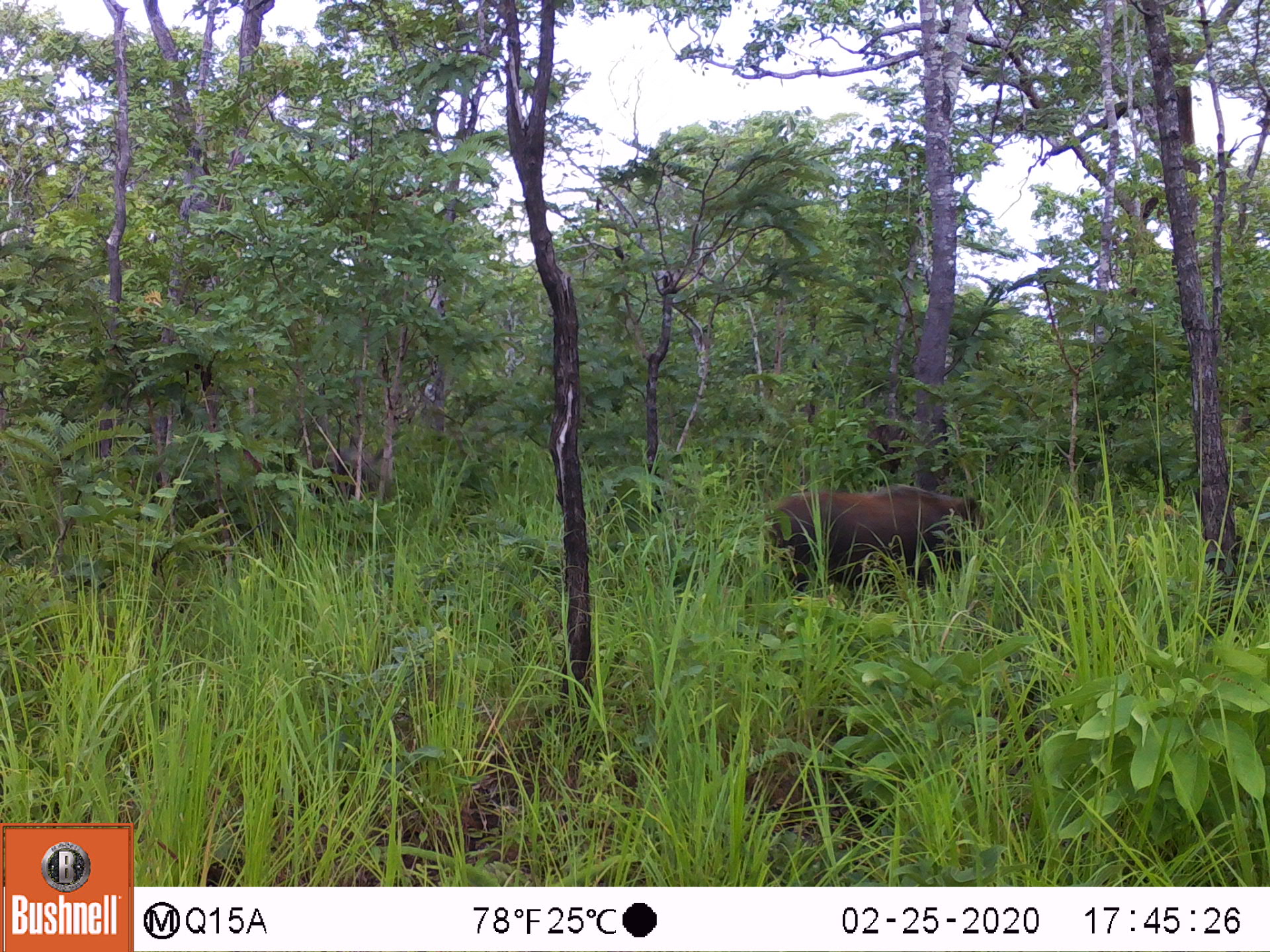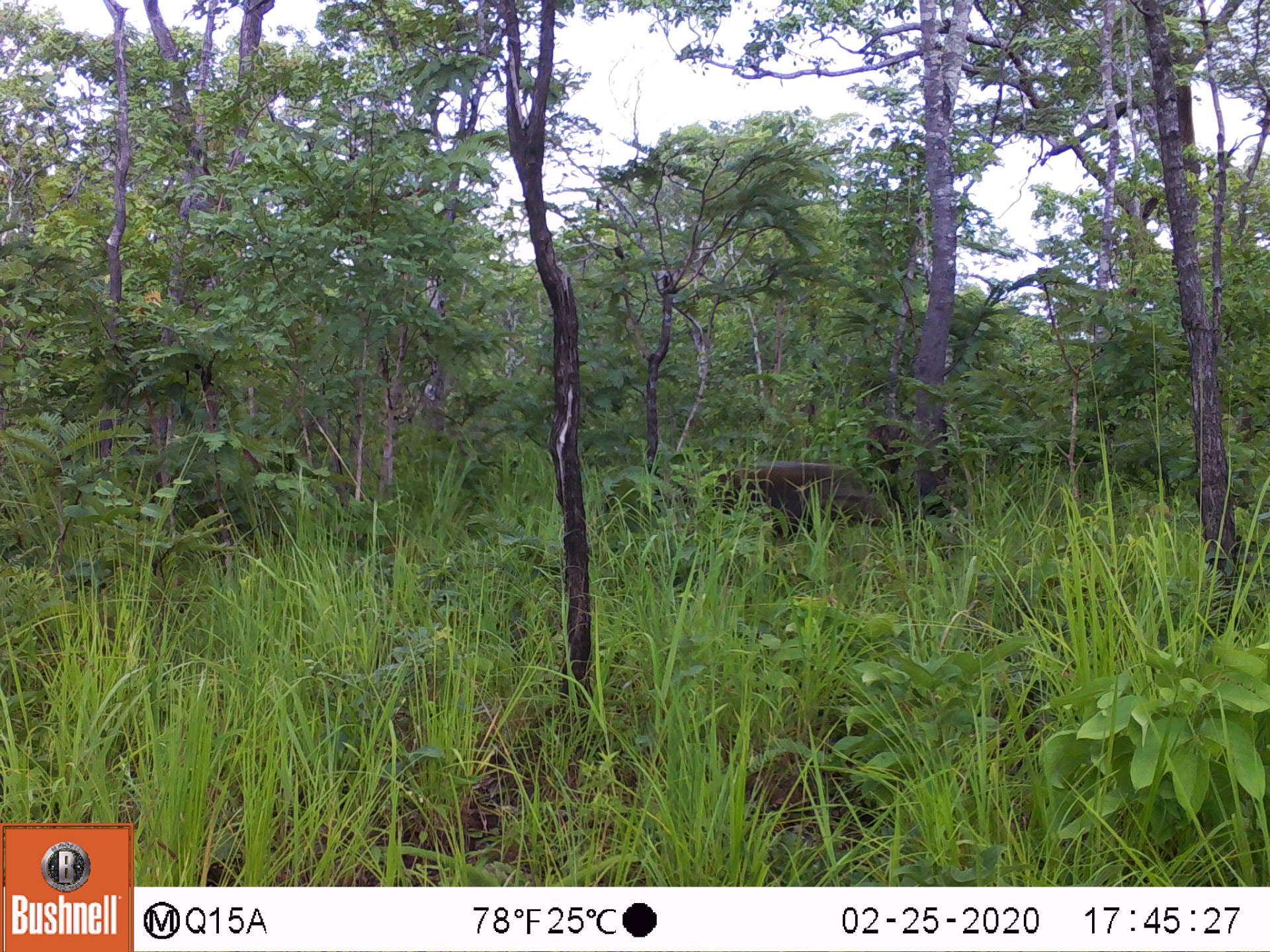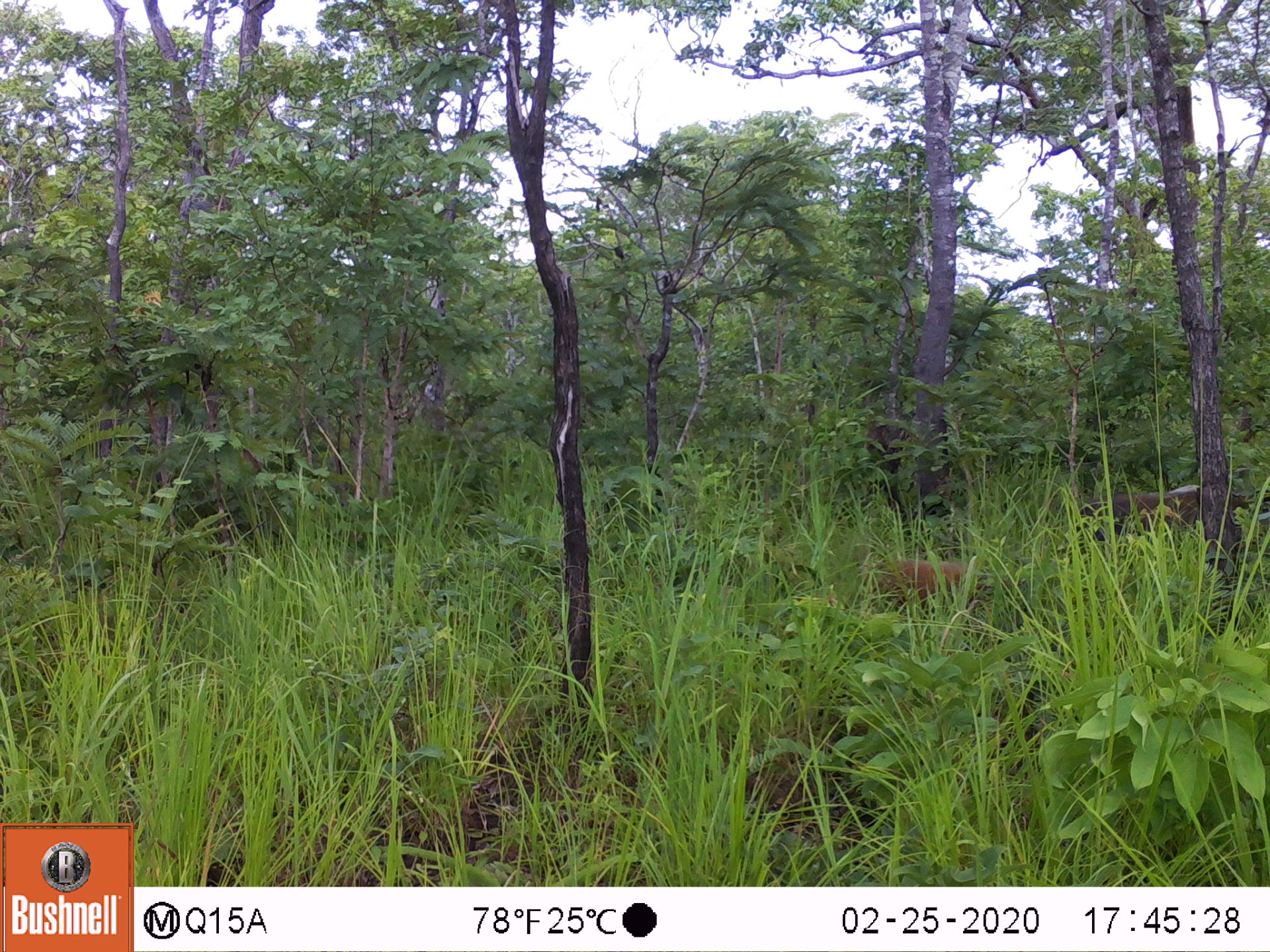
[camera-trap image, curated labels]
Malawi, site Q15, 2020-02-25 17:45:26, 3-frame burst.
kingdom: Animalia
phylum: Chordata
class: Mammalia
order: Artiodactyla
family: Suidae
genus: Potamochoerus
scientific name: Potamochoerus larvatus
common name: bushpig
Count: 1.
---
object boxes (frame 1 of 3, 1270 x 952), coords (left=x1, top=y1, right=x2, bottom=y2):
bushpig: (left=757, top=483, right=1000, bottom=608)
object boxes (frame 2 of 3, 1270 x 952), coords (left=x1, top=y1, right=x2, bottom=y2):
bushpig: (left=698, top=458, right=896, bottom=558)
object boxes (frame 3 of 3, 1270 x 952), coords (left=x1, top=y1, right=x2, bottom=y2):
bushpig: (left=854, top=546, right=987, bottom=622); (left=1076, top=482, right=1217, bottom=543)